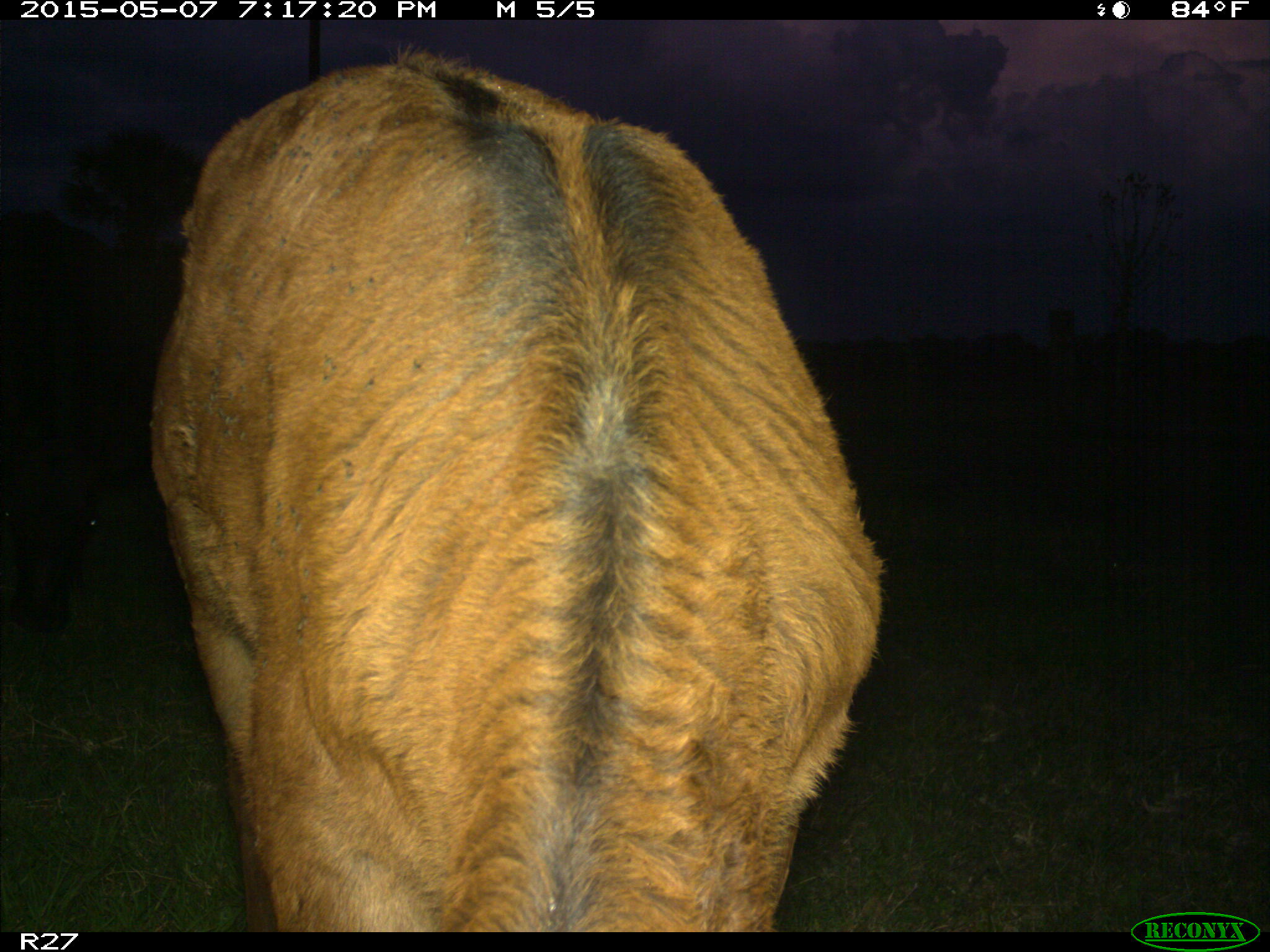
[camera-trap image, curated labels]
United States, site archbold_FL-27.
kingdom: Animalia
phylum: Chordata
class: Mammalia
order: Artiodactyla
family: Bovidae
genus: Bos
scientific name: Bos taurus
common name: domestic cow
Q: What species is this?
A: Bos taurus (domestic cow).